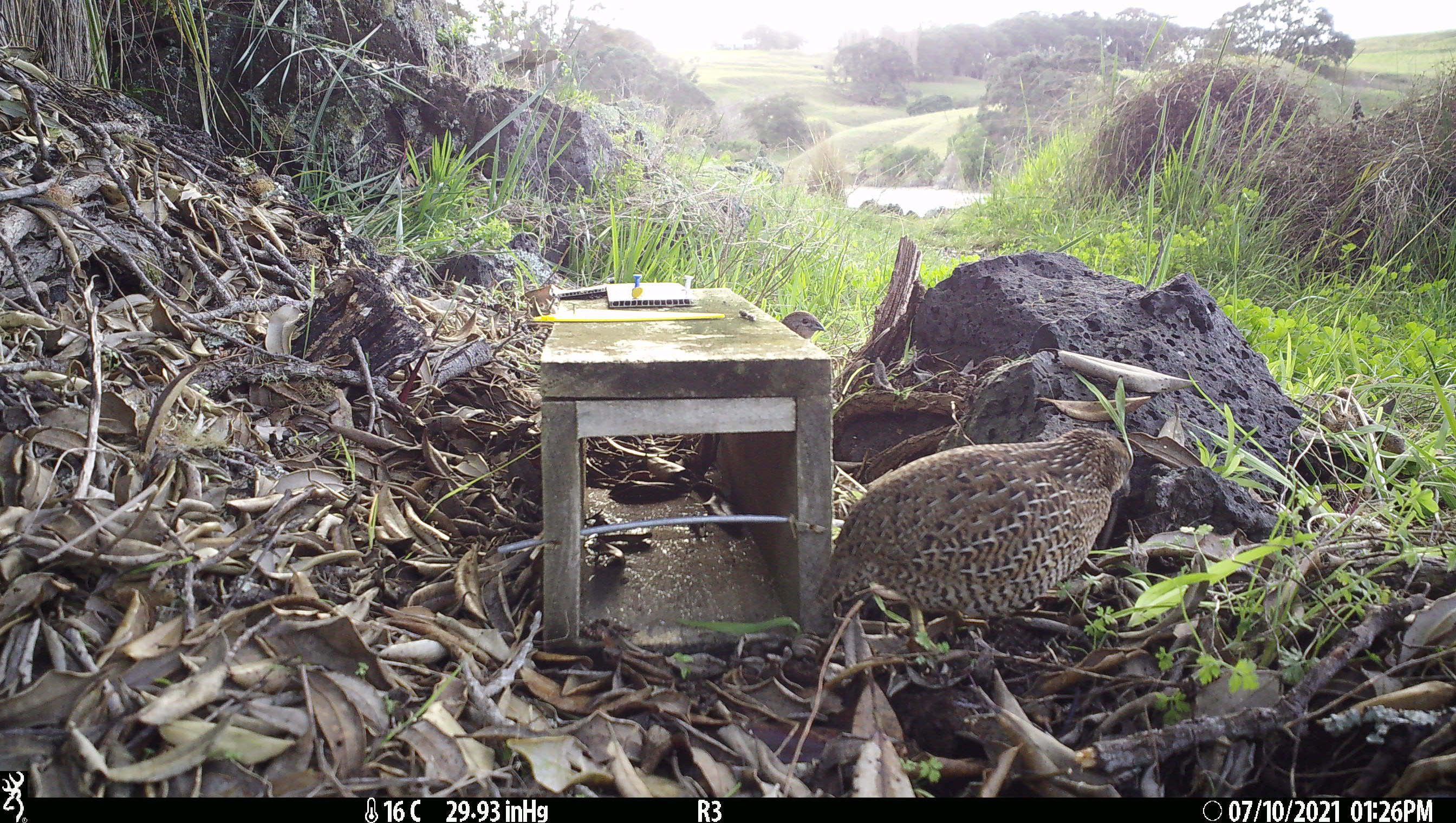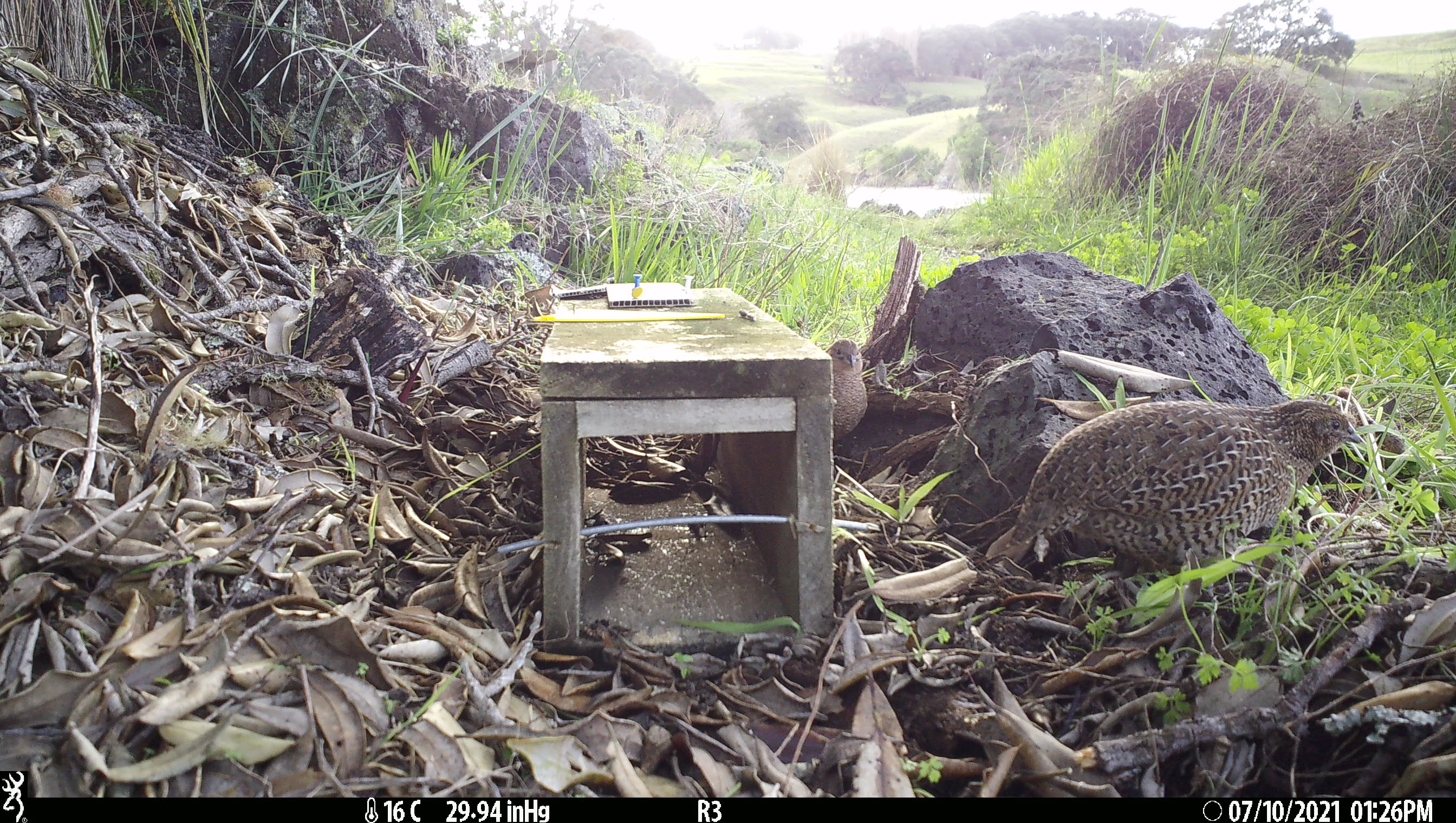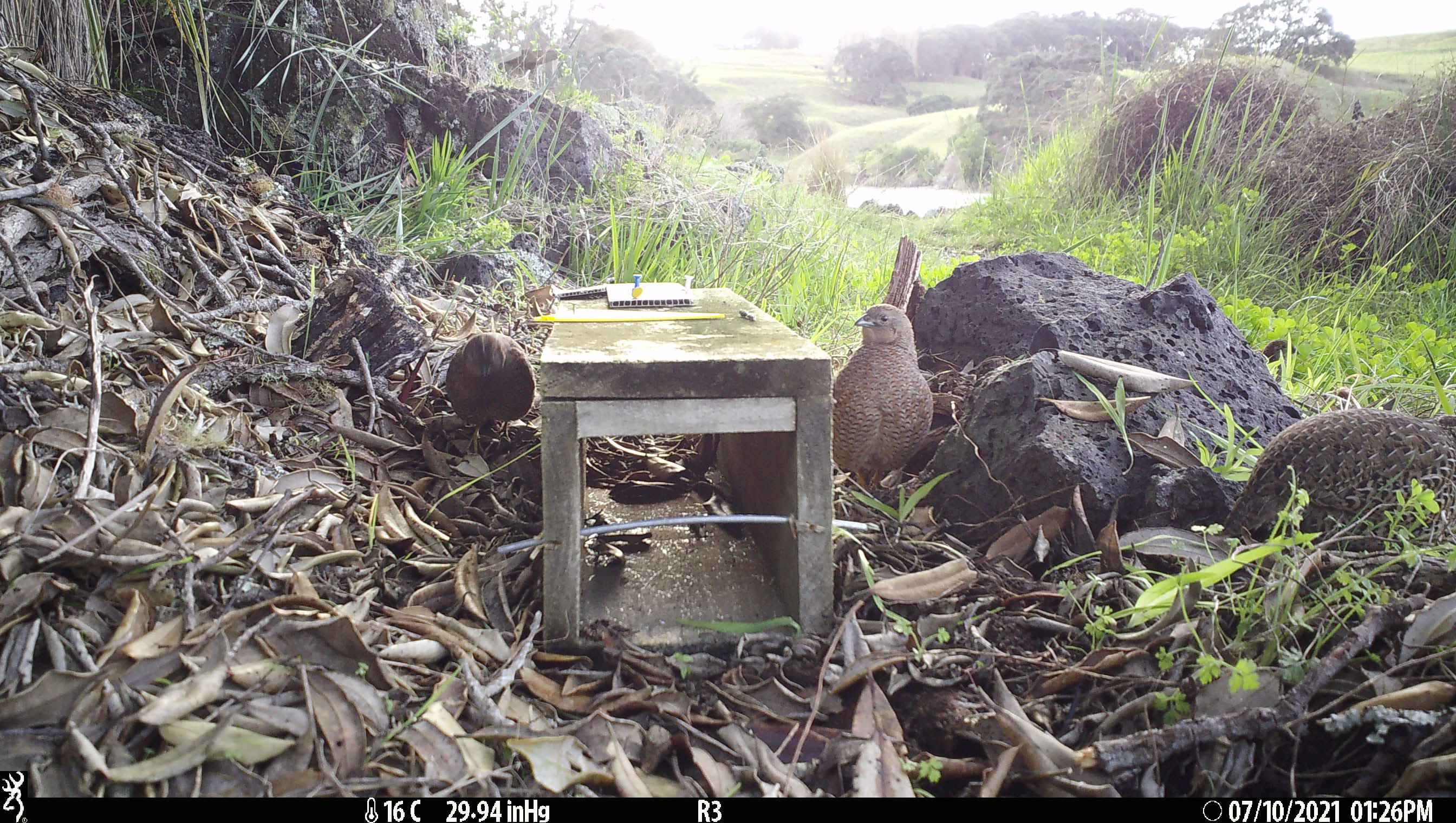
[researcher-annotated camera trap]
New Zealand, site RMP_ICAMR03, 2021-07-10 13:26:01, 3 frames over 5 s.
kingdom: Animalia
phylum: Chordata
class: Aves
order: Galliformes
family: Phasianidae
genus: Synoicus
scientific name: Synoicus ypsilophorus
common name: brown quail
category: quail brown